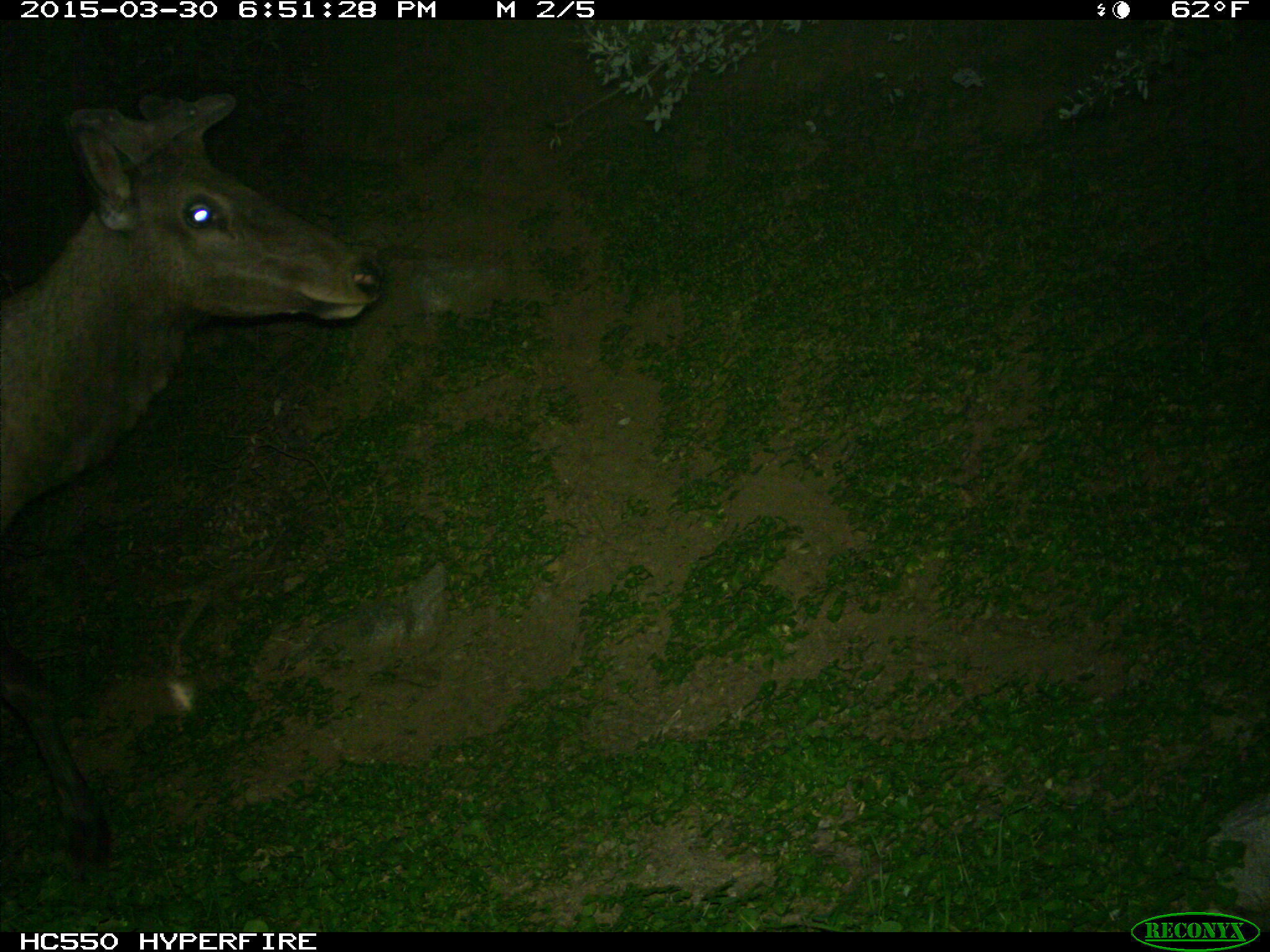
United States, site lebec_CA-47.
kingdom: Animalia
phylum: Chordata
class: Mammalia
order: Artiodactyla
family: Cervidae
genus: Cervus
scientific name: Cervus canadensis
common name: elk